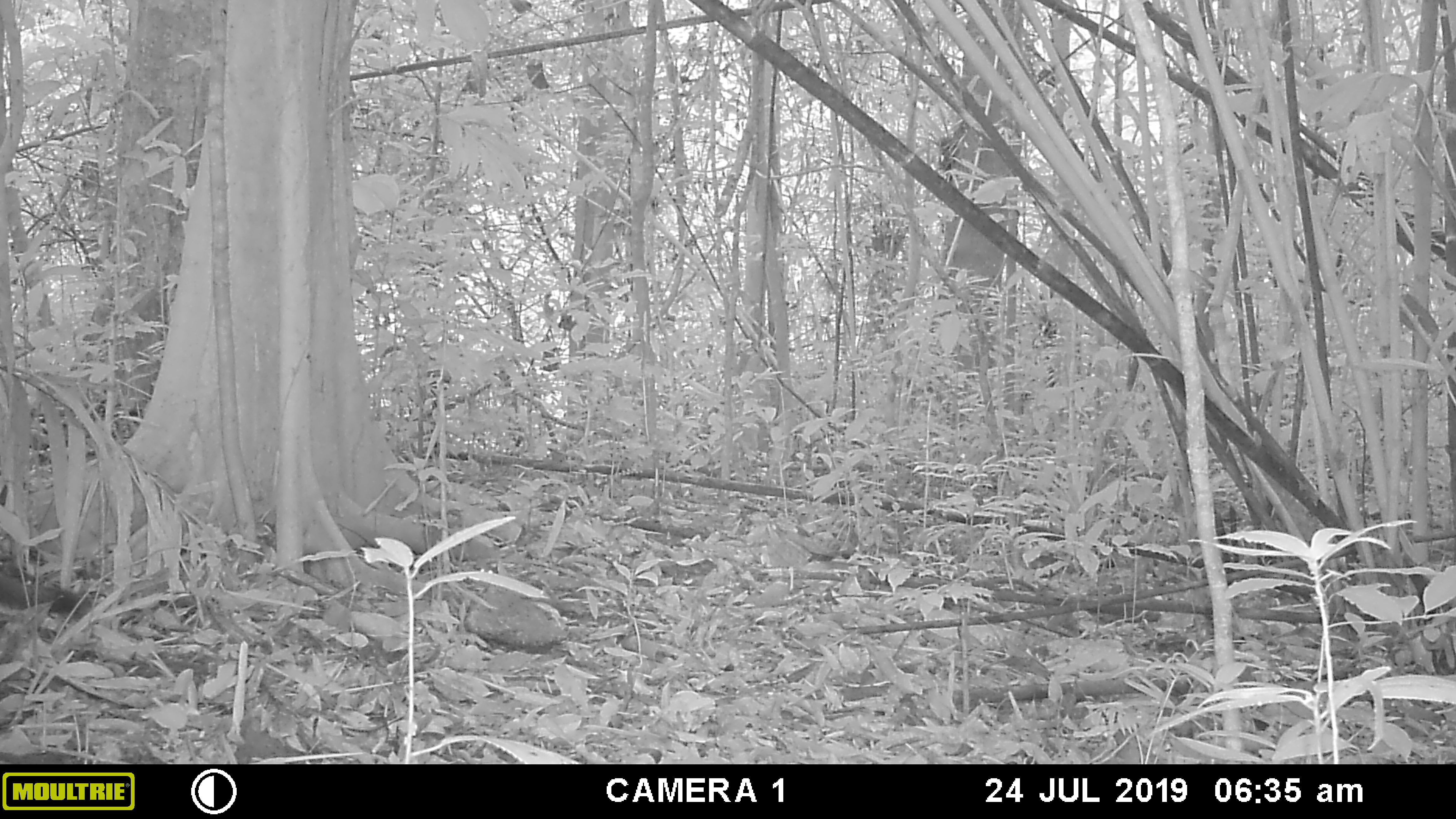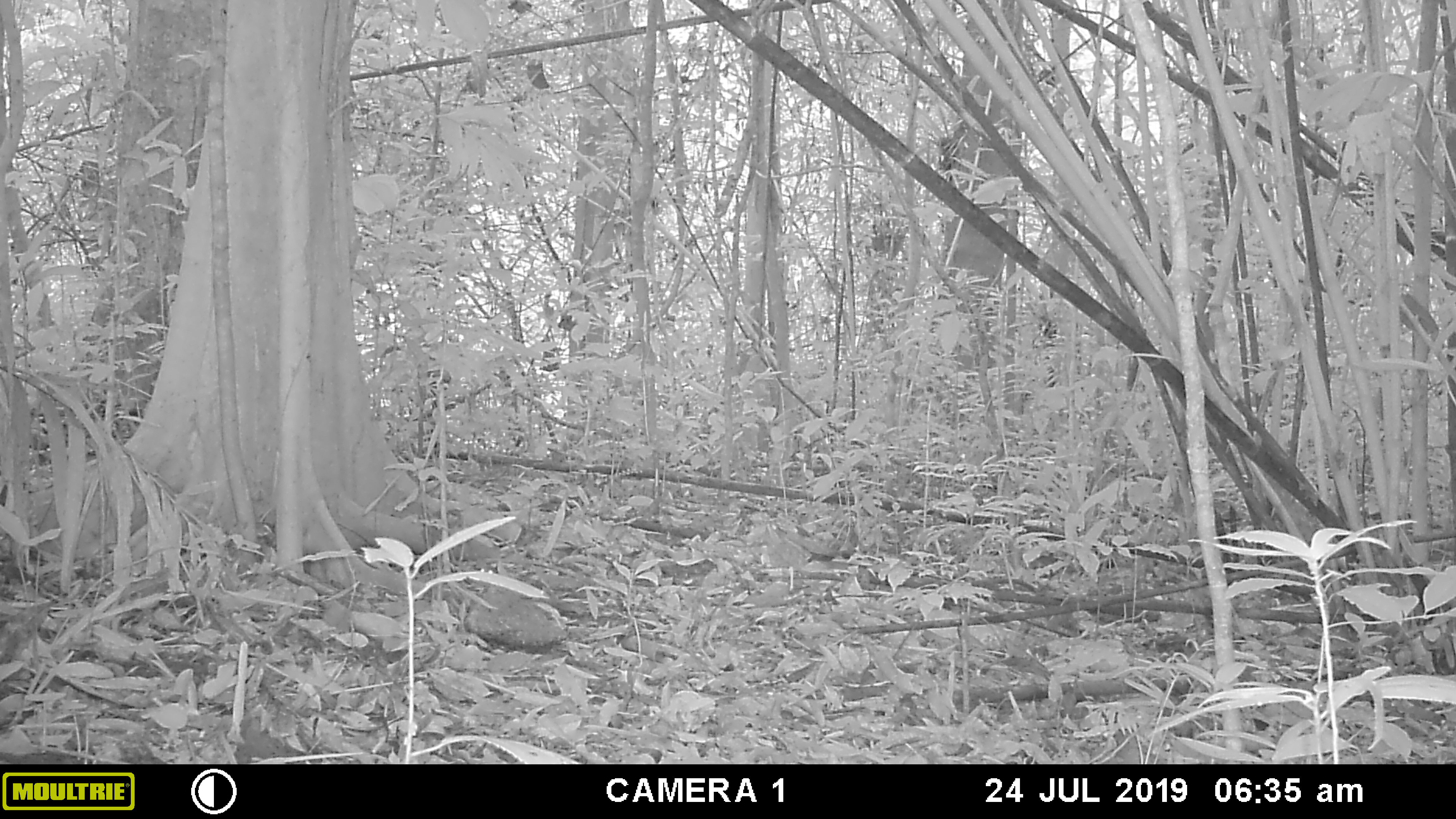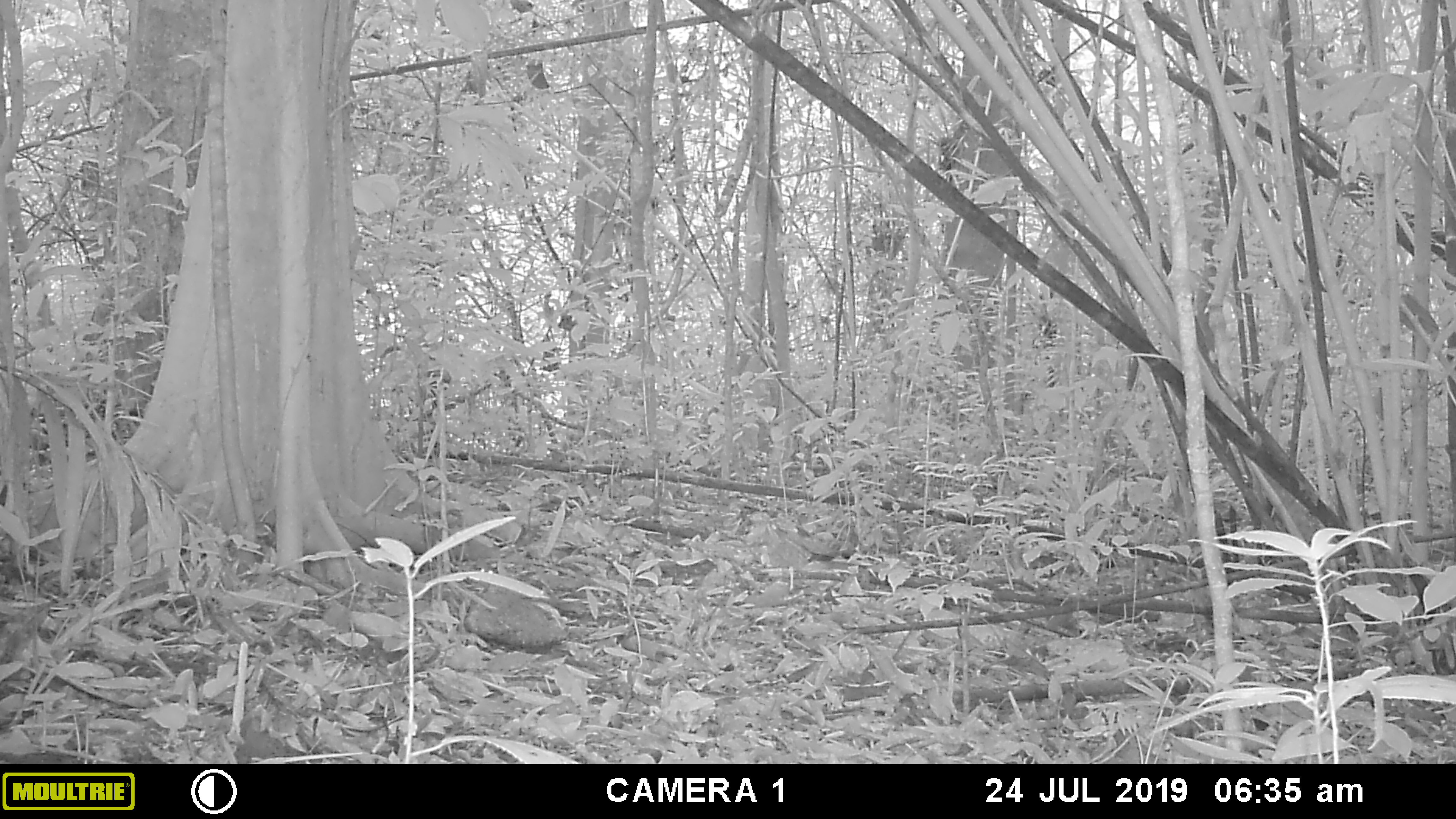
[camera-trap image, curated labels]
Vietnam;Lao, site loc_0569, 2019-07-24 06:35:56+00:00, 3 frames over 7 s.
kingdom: Animalia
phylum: Chordata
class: Mammalia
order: Rodentia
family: Sciuridae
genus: Callosciurus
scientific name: Callosciurus erythraeus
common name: pallas's squirrel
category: pallass squirrel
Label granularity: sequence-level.